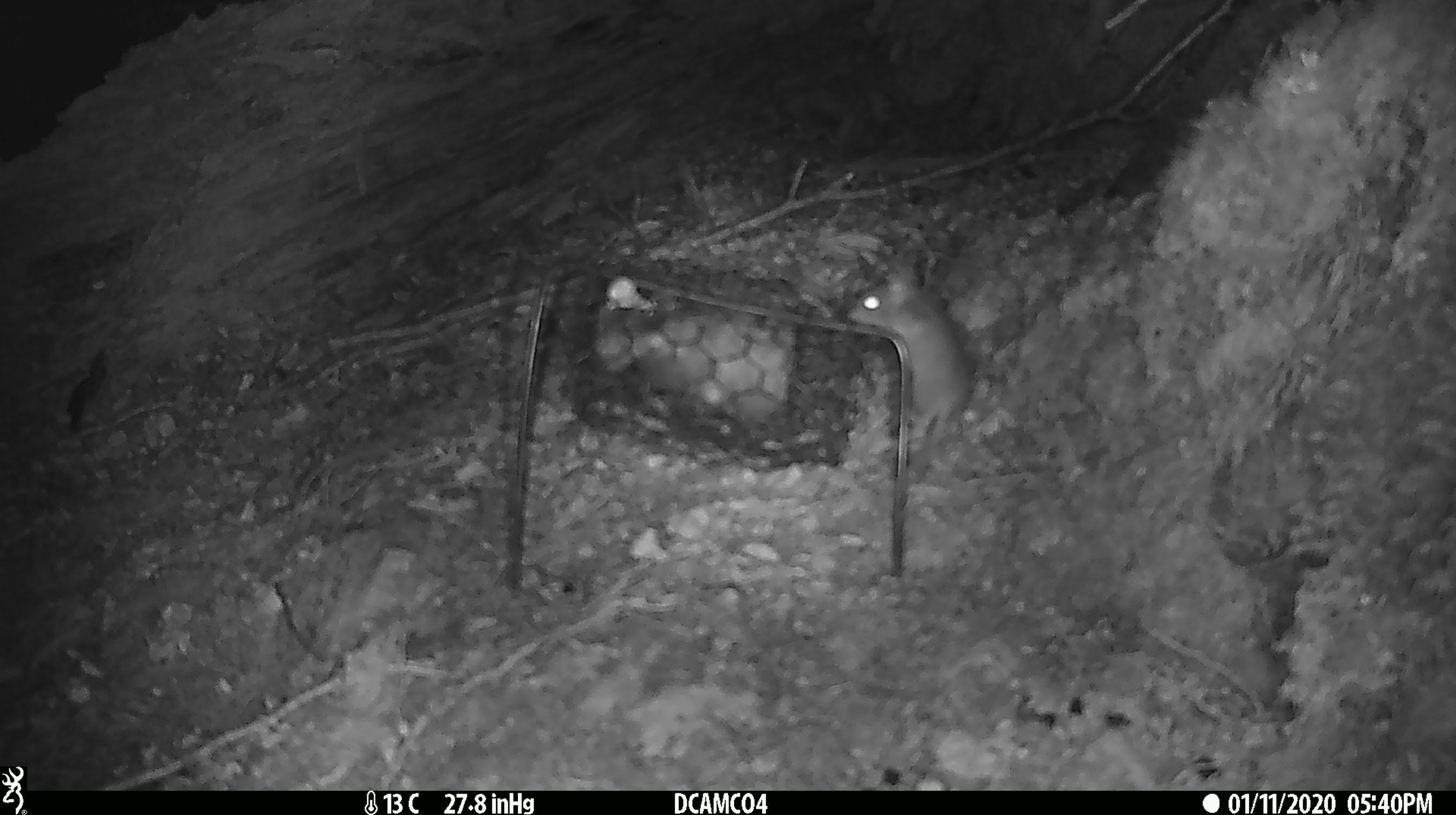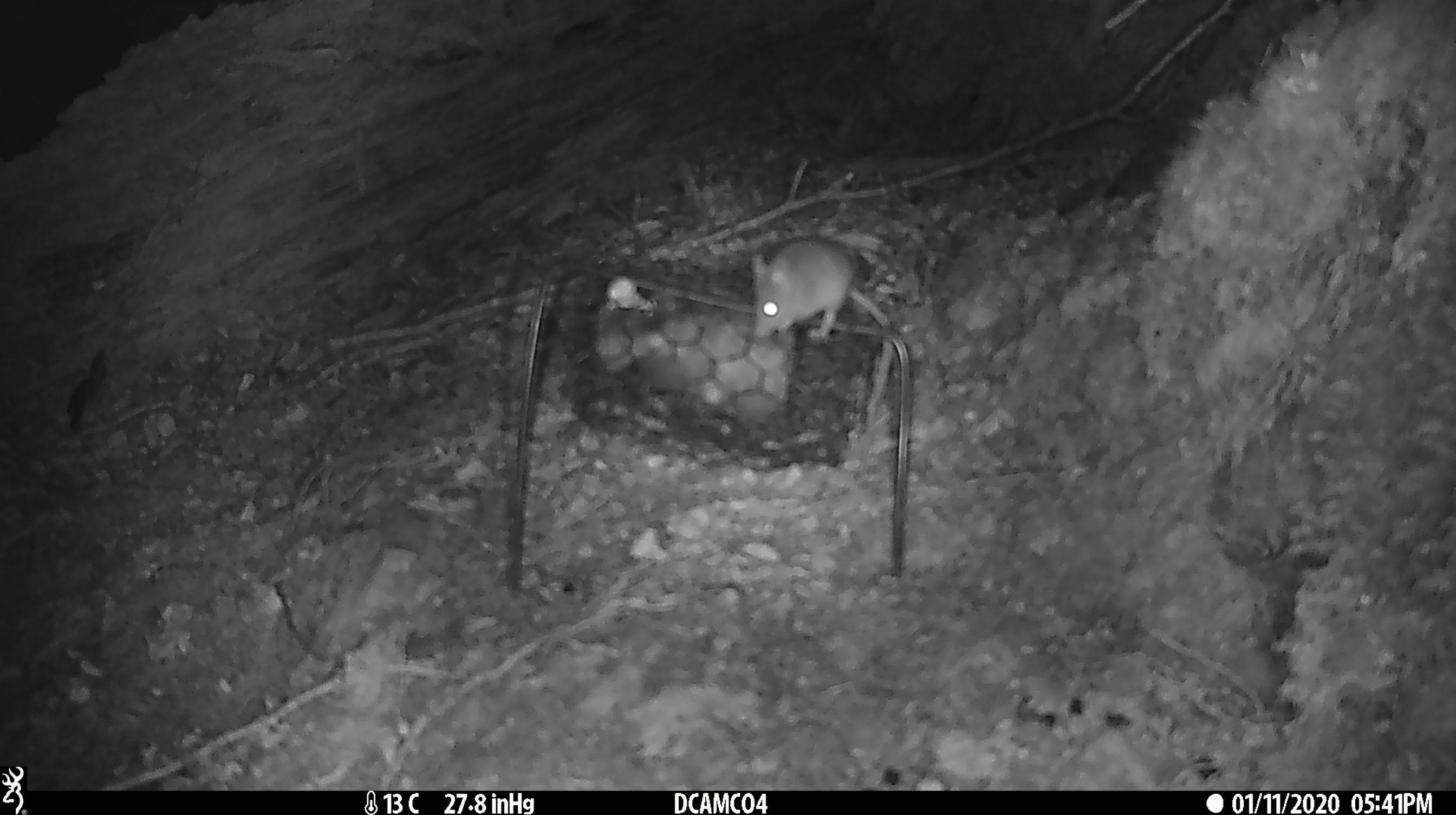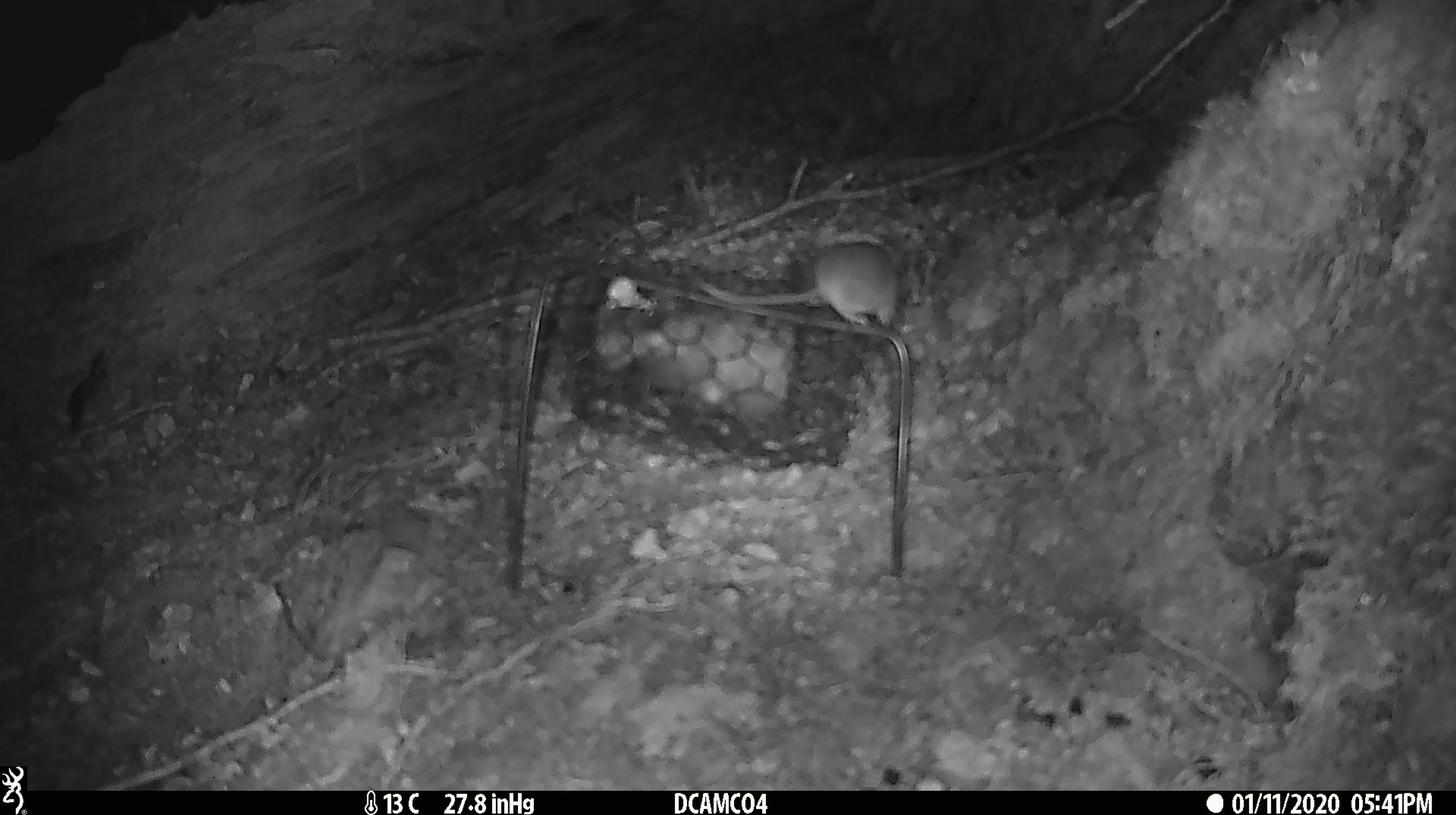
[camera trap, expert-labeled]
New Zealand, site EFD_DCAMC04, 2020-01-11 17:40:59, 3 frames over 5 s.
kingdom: Animalia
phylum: Chordata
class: Mammalia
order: Rodentia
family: Muridae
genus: Mus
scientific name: Mus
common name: mouse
Mouse (Mus).